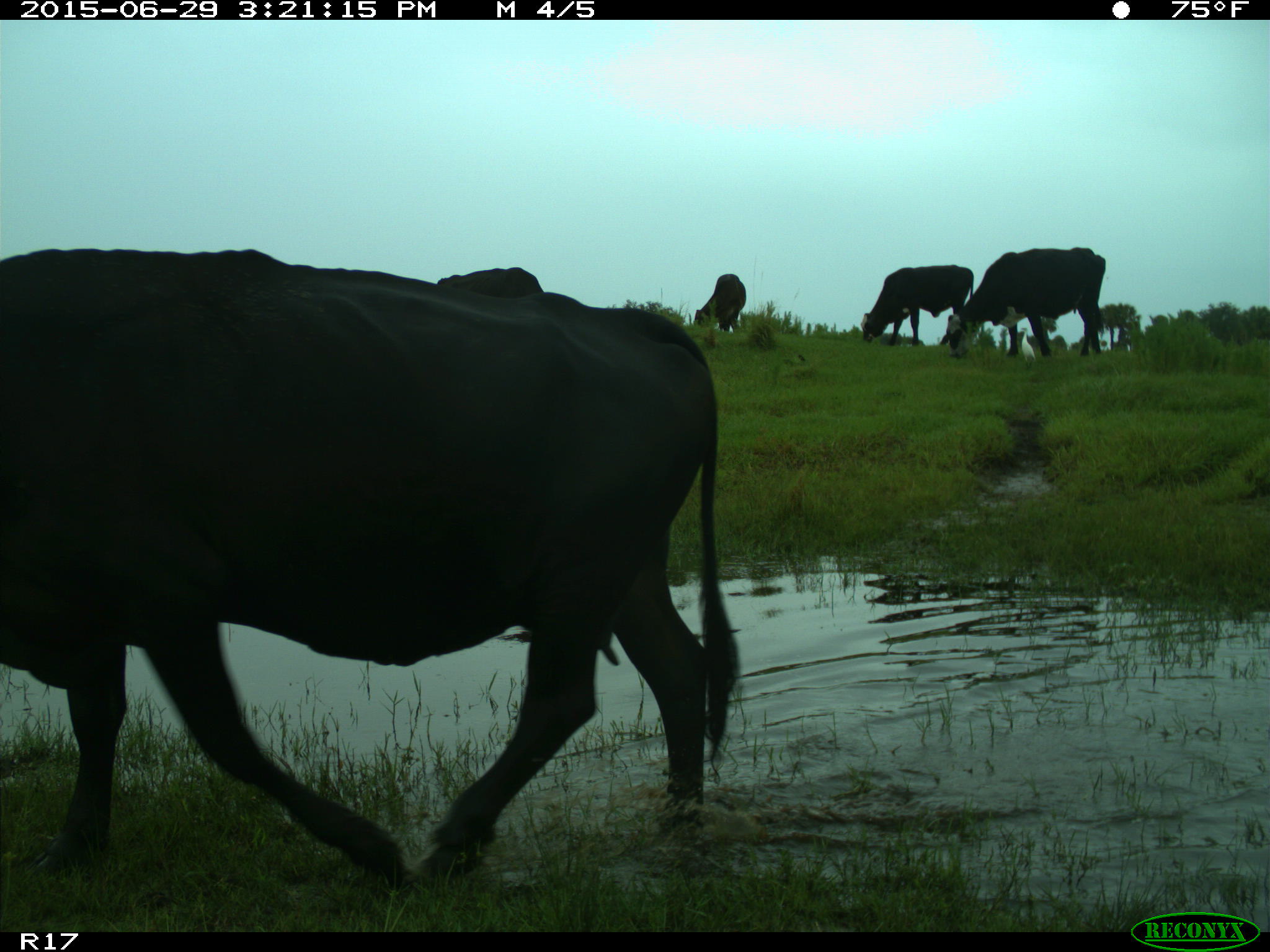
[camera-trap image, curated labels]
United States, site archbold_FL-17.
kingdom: Animalia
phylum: Chordata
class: Mammalia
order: Artiodactyla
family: Bovidae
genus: Bos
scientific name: Bos taurus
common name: domestic cow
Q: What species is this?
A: Bos taurus (domestic cow).